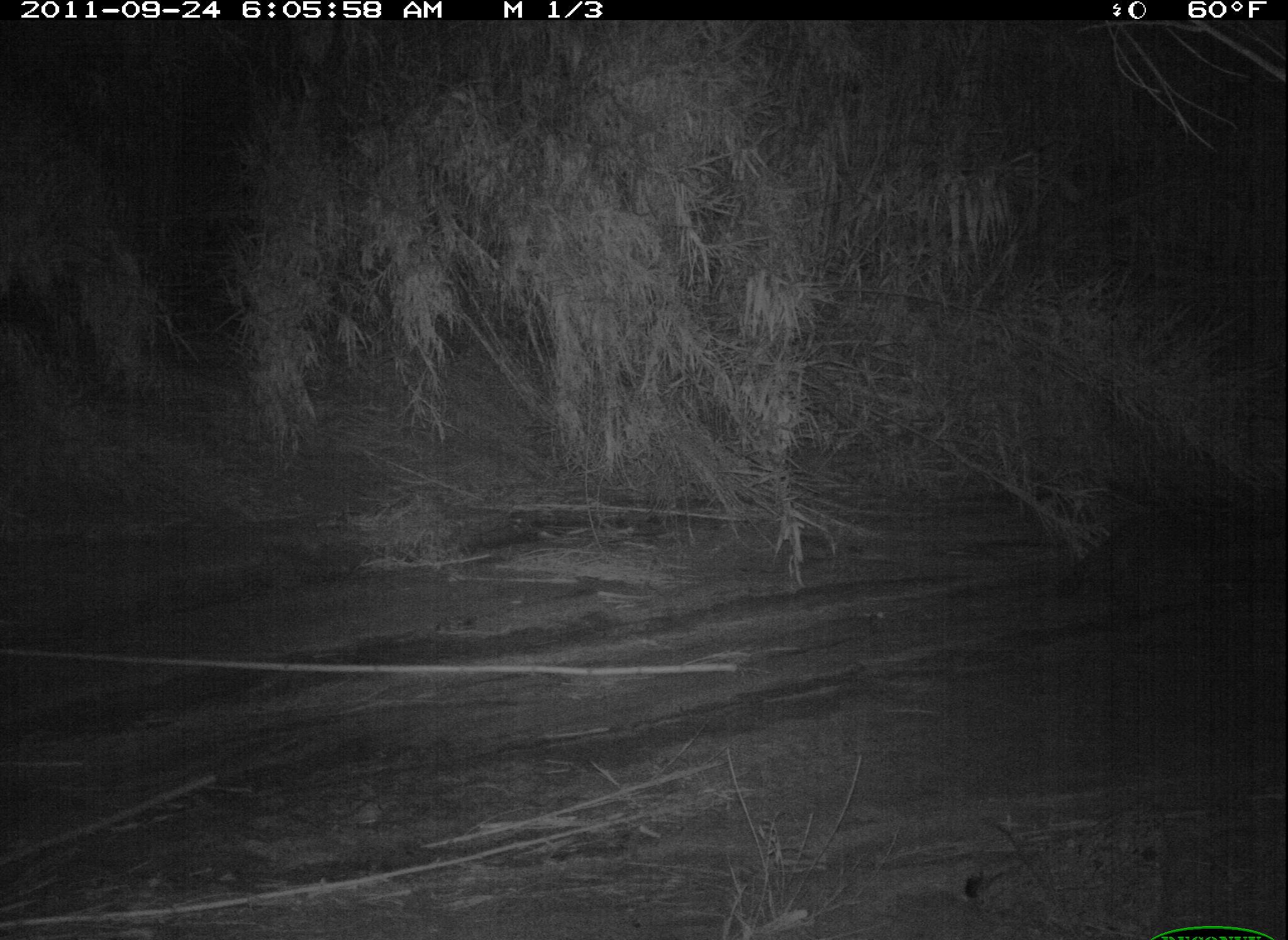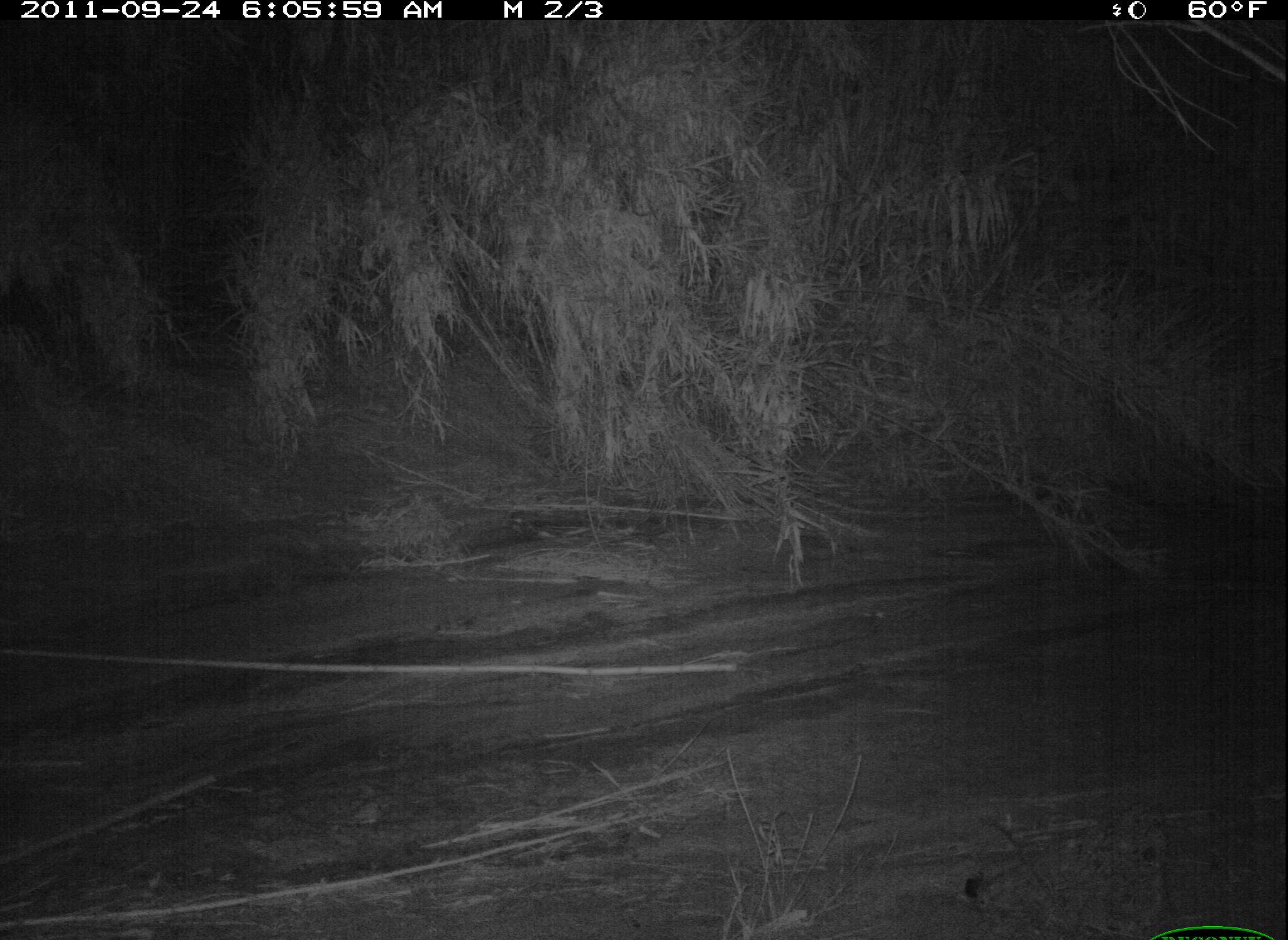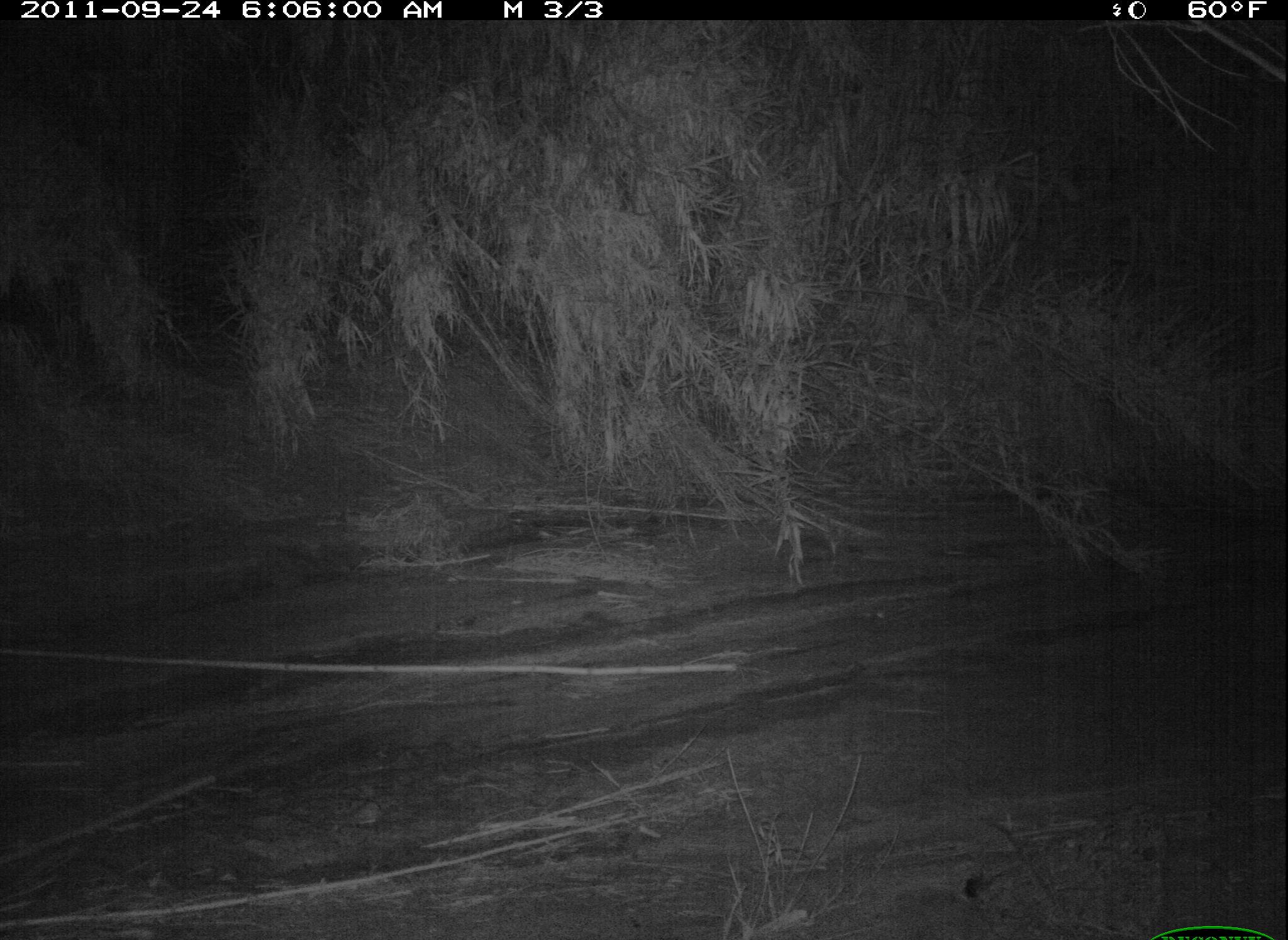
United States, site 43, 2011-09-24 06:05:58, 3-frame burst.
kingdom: Animalia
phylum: Chordata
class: Mammalia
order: Carnivora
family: Procyonidae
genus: Procyon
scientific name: Procyon lotor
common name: raccoon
Raccoon (Procyon lotor).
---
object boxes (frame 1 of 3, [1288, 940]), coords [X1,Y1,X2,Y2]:
raccoon: [1034,472,1288,631]